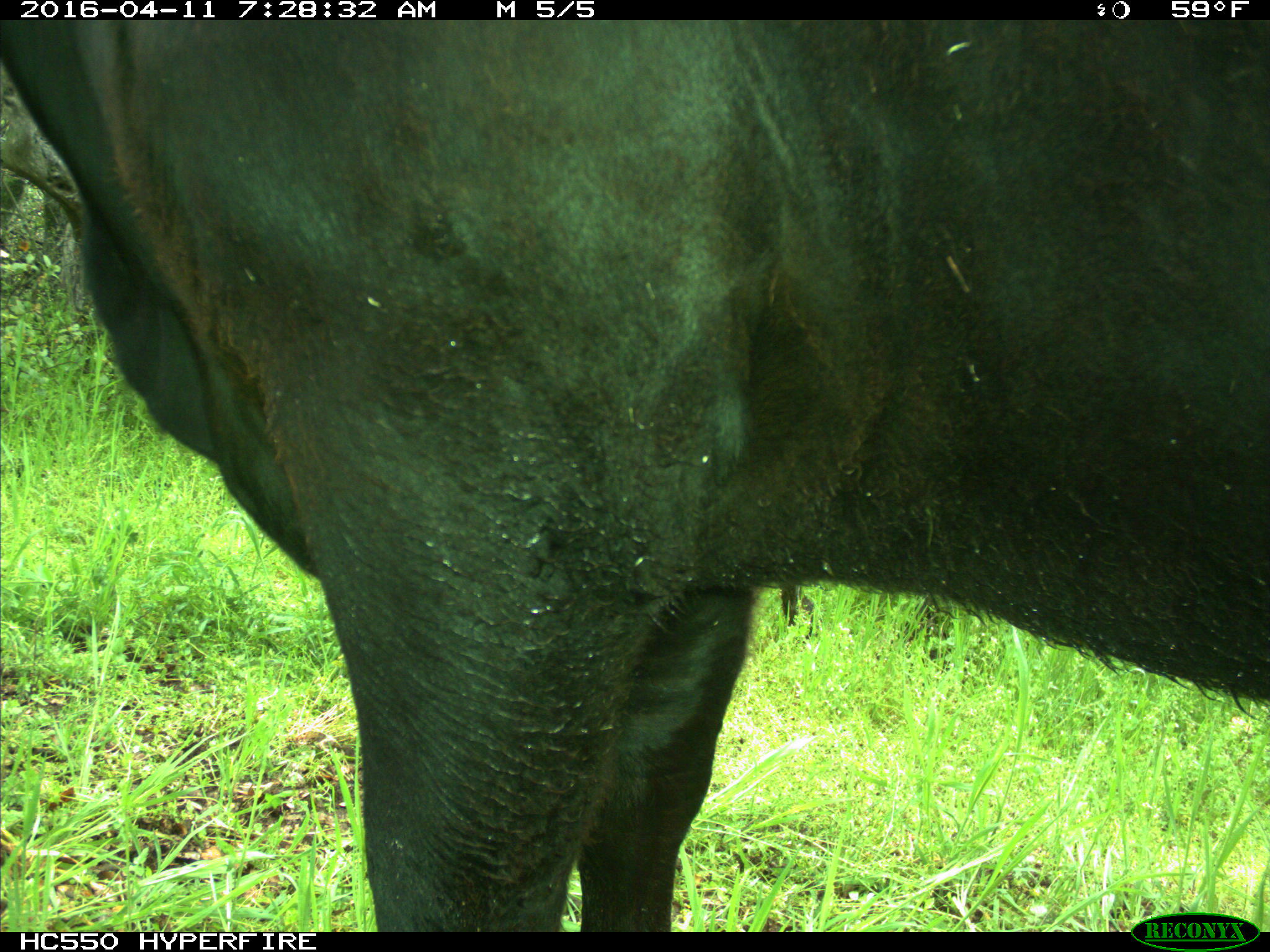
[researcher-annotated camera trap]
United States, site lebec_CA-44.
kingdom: Animalia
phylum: Chordata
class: Mammalia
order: Artiodactyla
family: Bovidae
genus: Bos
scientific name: Bos taurus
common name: domestic cow